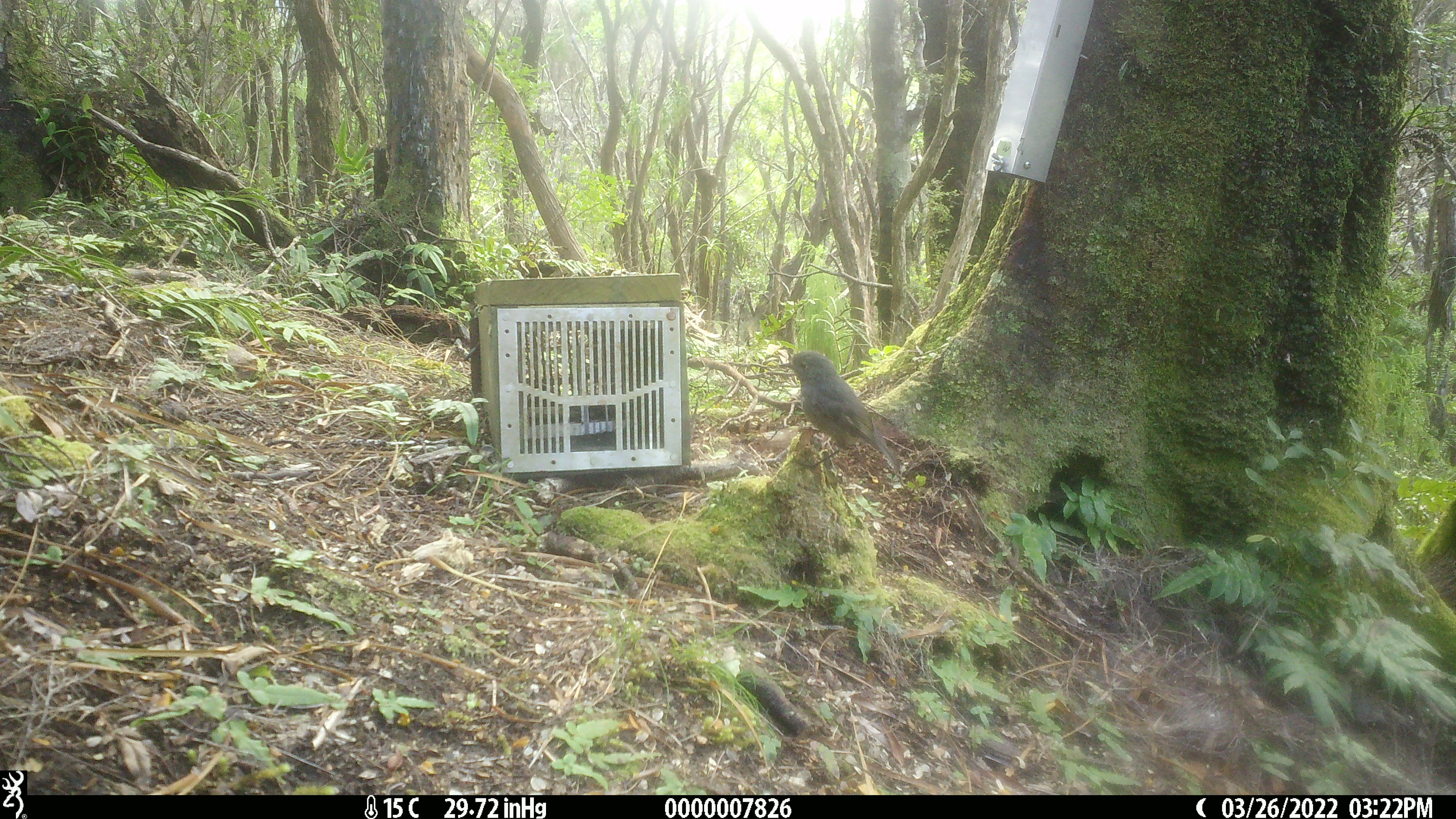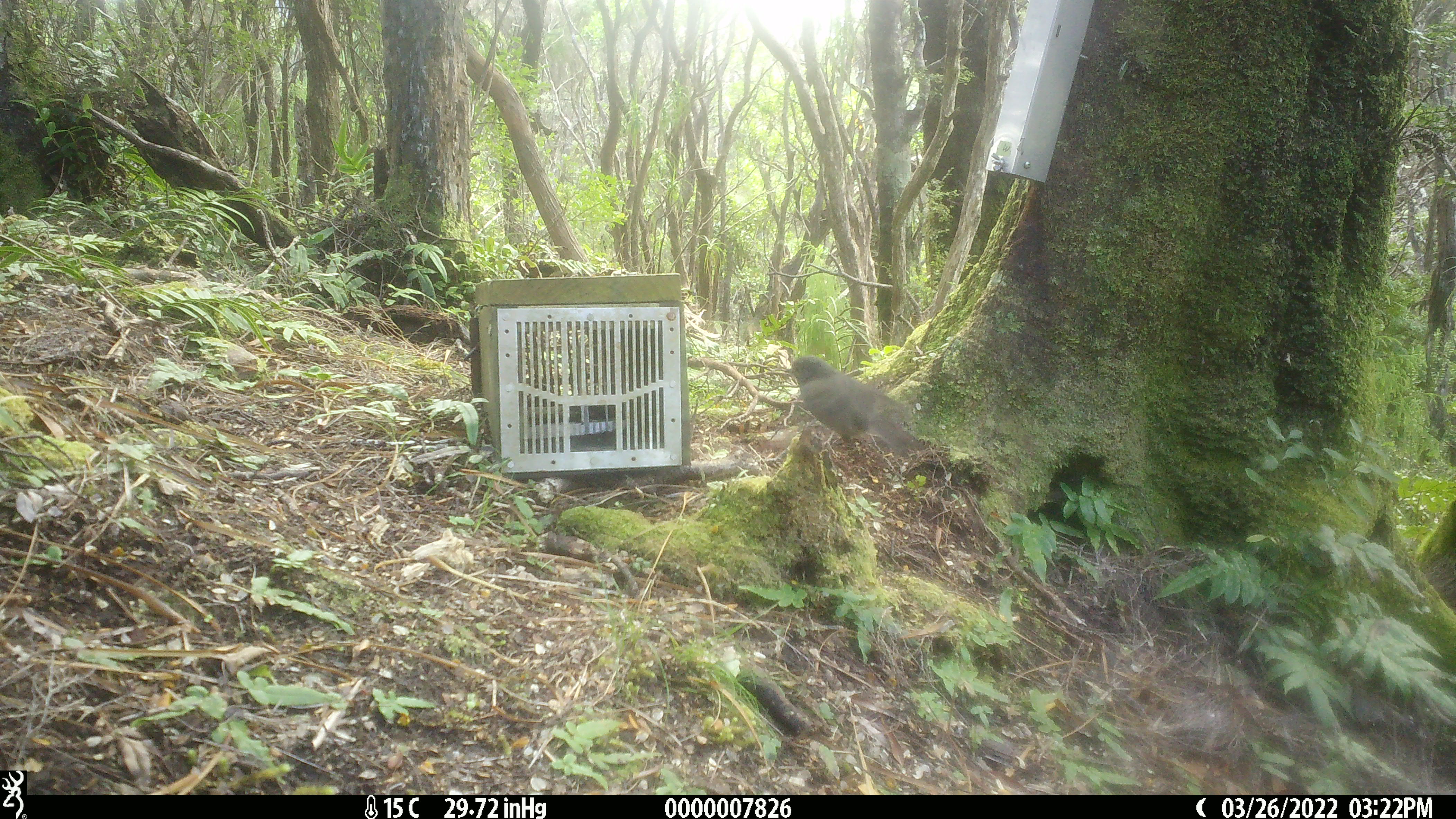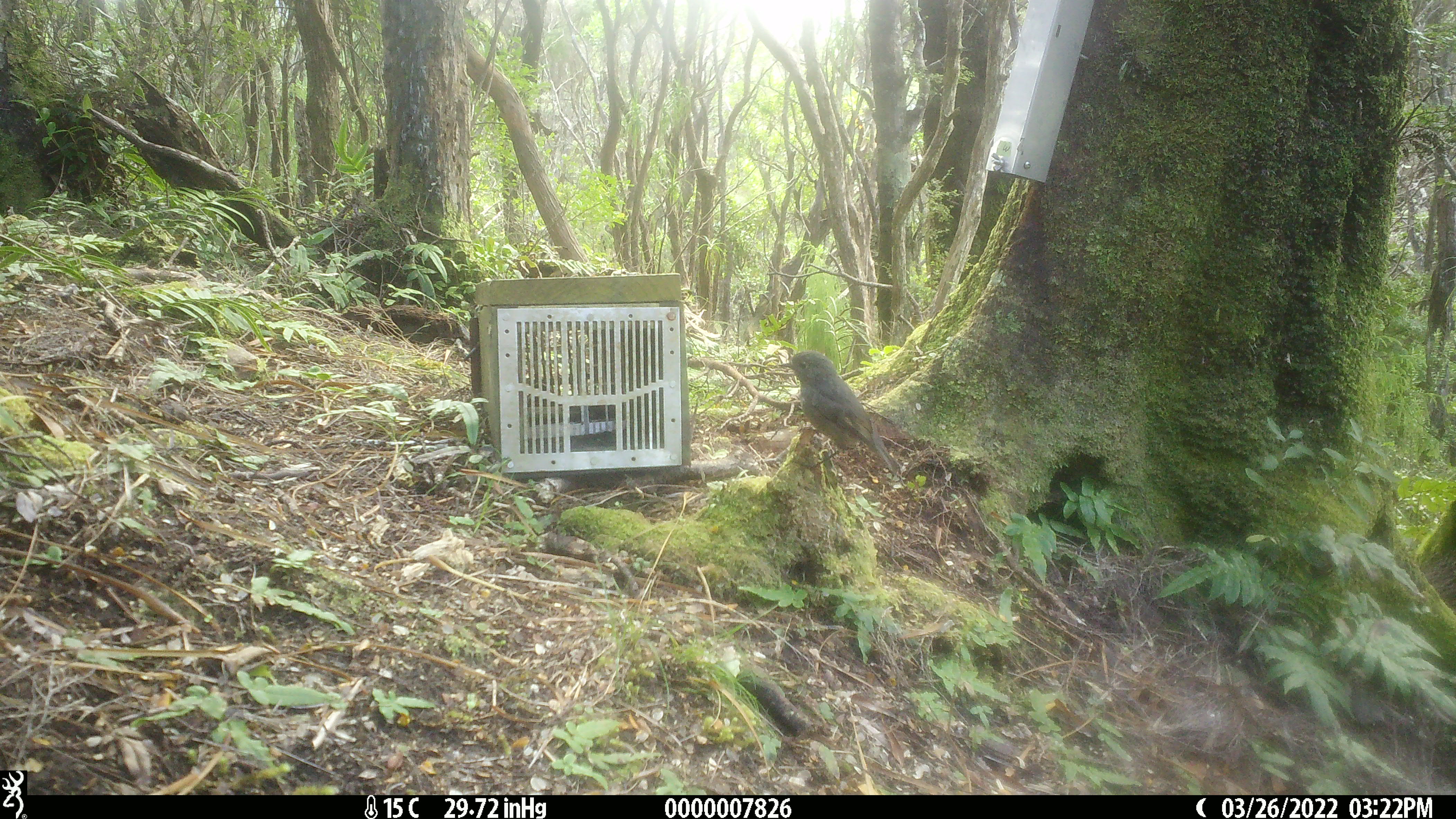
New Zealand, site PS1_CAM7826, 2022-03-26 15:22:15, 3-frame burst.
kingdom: Animalia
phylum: Chordata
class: Aves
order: Passeriformes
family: Petroicidae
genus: Petroica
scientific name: Petroica australis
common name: new zealand robin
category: robin